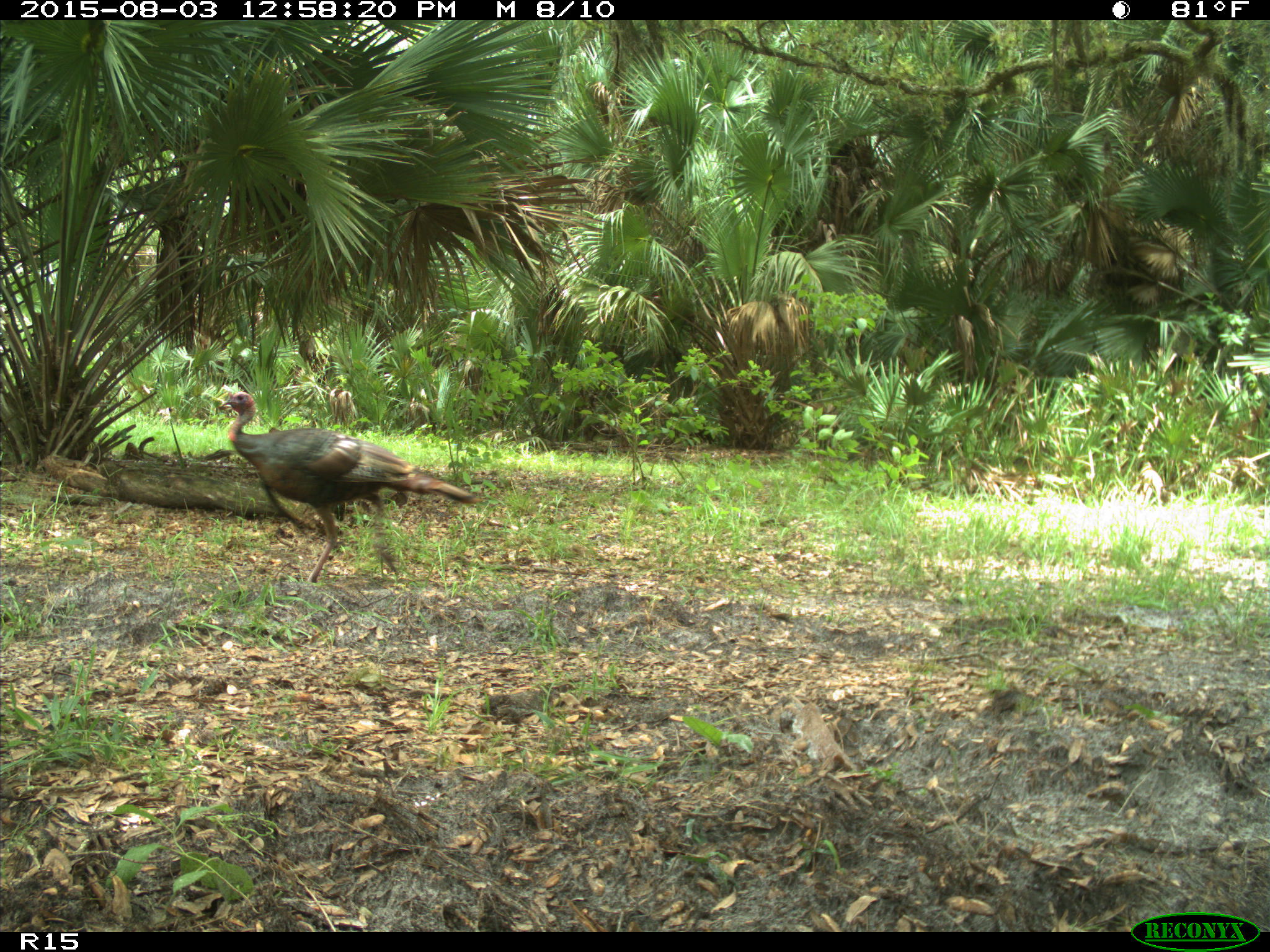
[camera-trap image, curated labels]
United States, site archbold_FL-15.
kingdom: Animalia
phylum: Chordata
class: Aves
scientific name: Aves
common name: birds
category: unidentified bird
Unidentified bird (birds) (Aves).